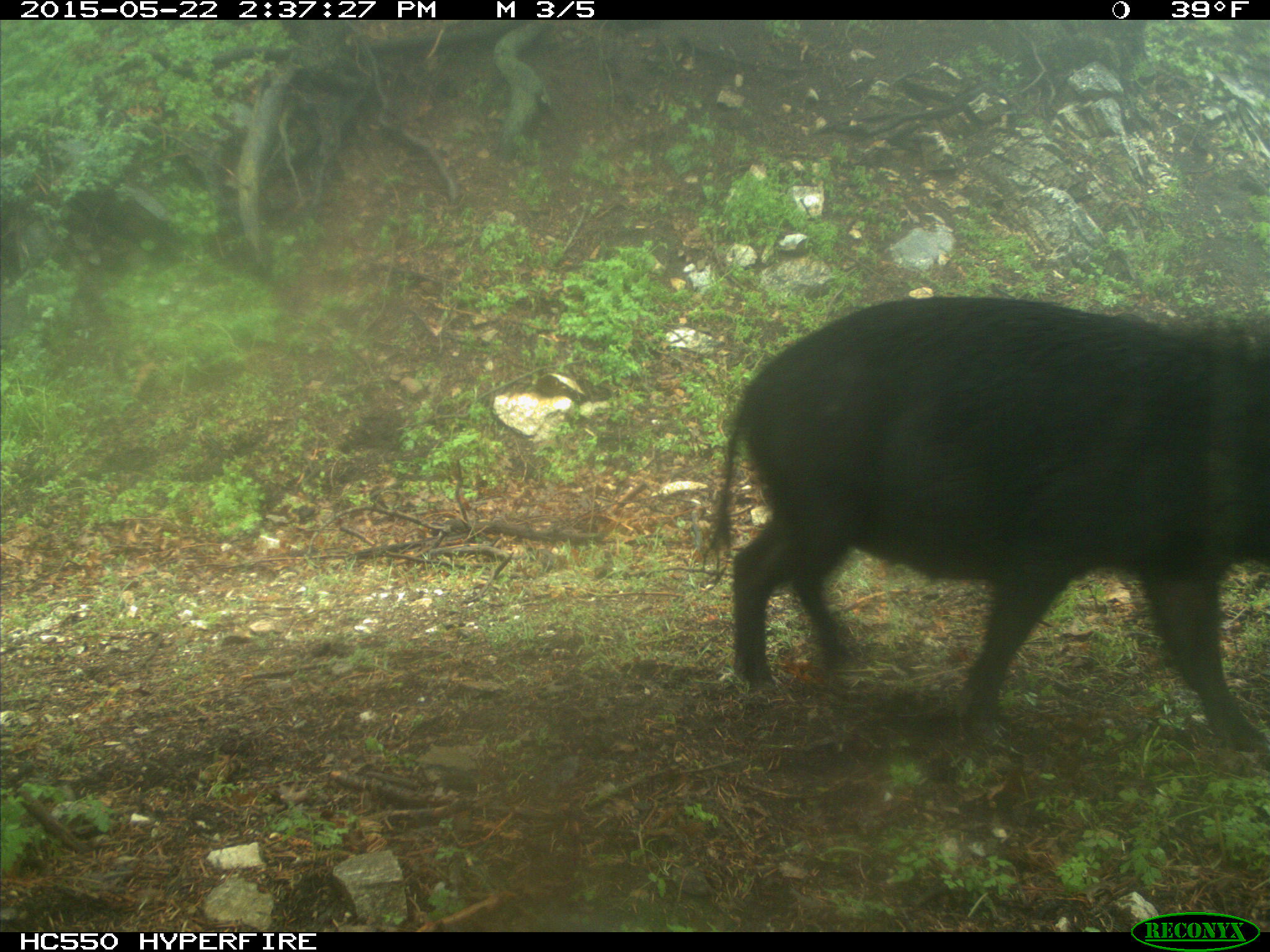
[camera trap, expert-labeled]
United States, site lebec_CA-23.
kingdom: Animalia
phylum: Chordata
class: Mammalia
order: Artiodactyla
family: Suidae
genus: Sus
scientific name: Sus scrofa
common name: wild boar